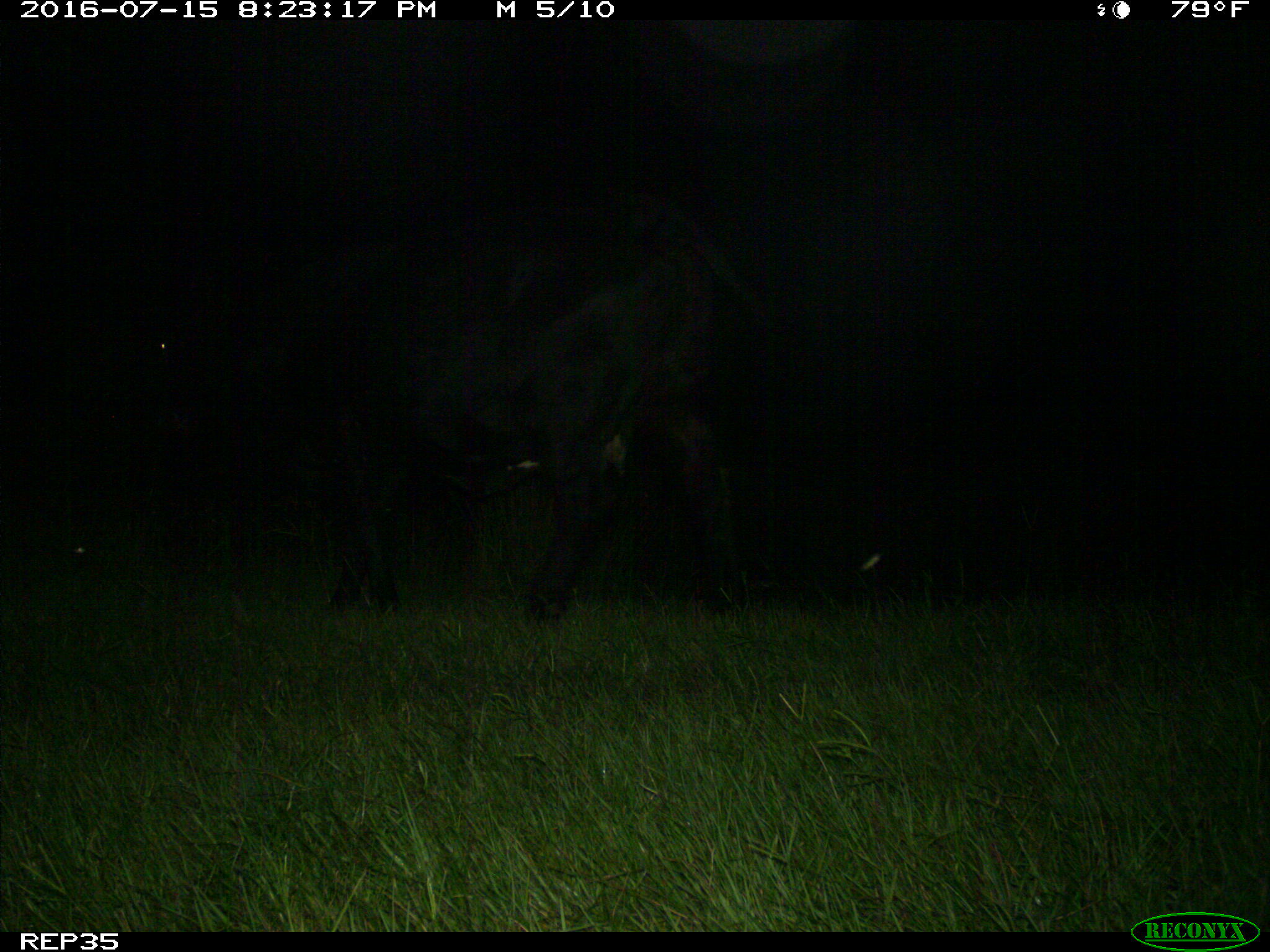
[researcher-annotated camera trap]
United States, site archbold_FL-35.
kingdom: Animalia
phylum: Chordata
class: Mammalia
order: Artiodactyla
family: Bovidae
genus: Bos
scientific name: Bos taurus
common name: domestic cow